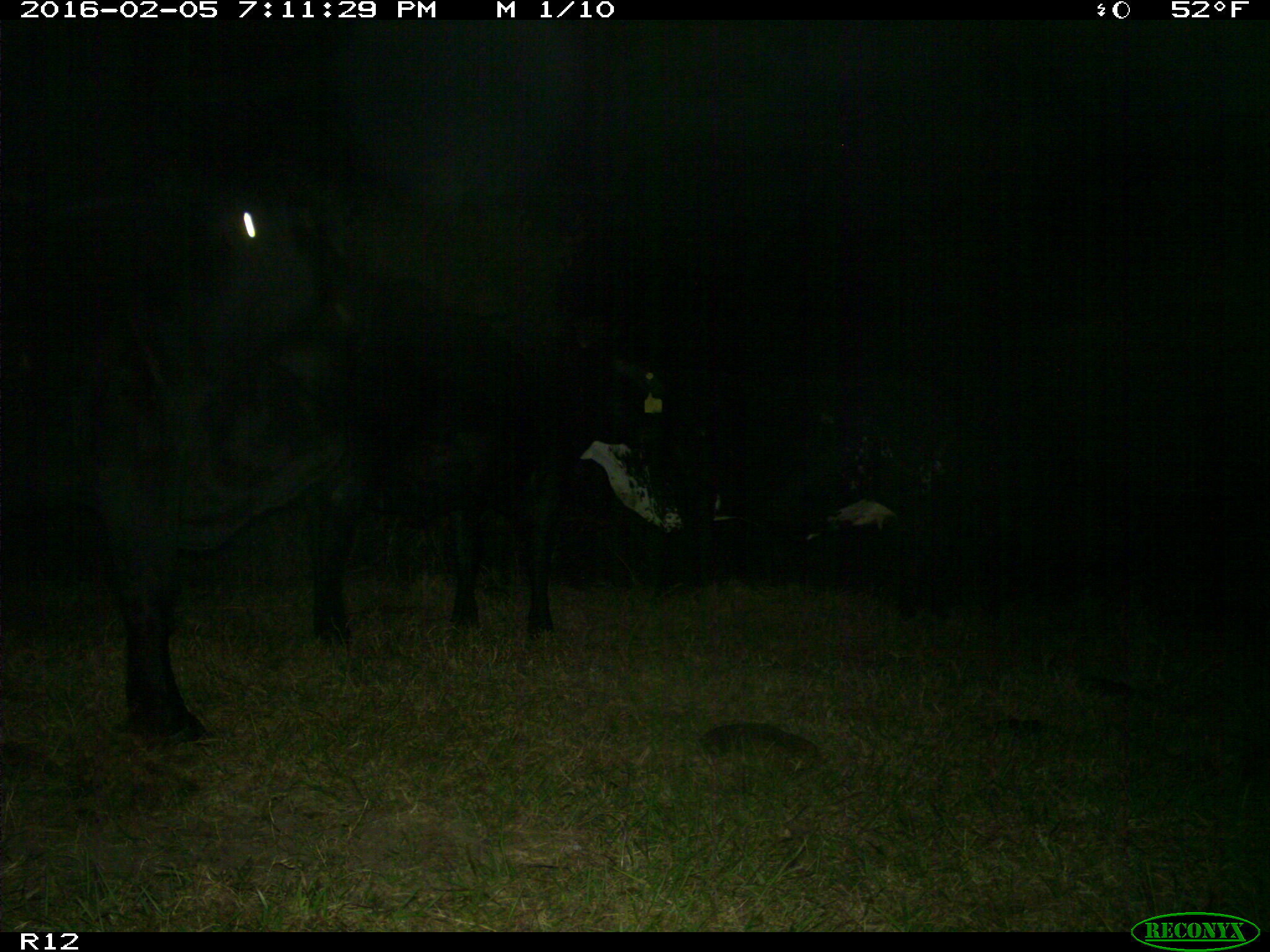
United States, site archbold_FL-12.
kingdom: Animalia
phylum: Chordata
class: Mammalia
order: Artiodactyla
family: Bovidae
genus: Bos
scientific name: Bos taurus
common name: domestic cow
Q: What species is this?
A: Bos taurus (domestic cow).